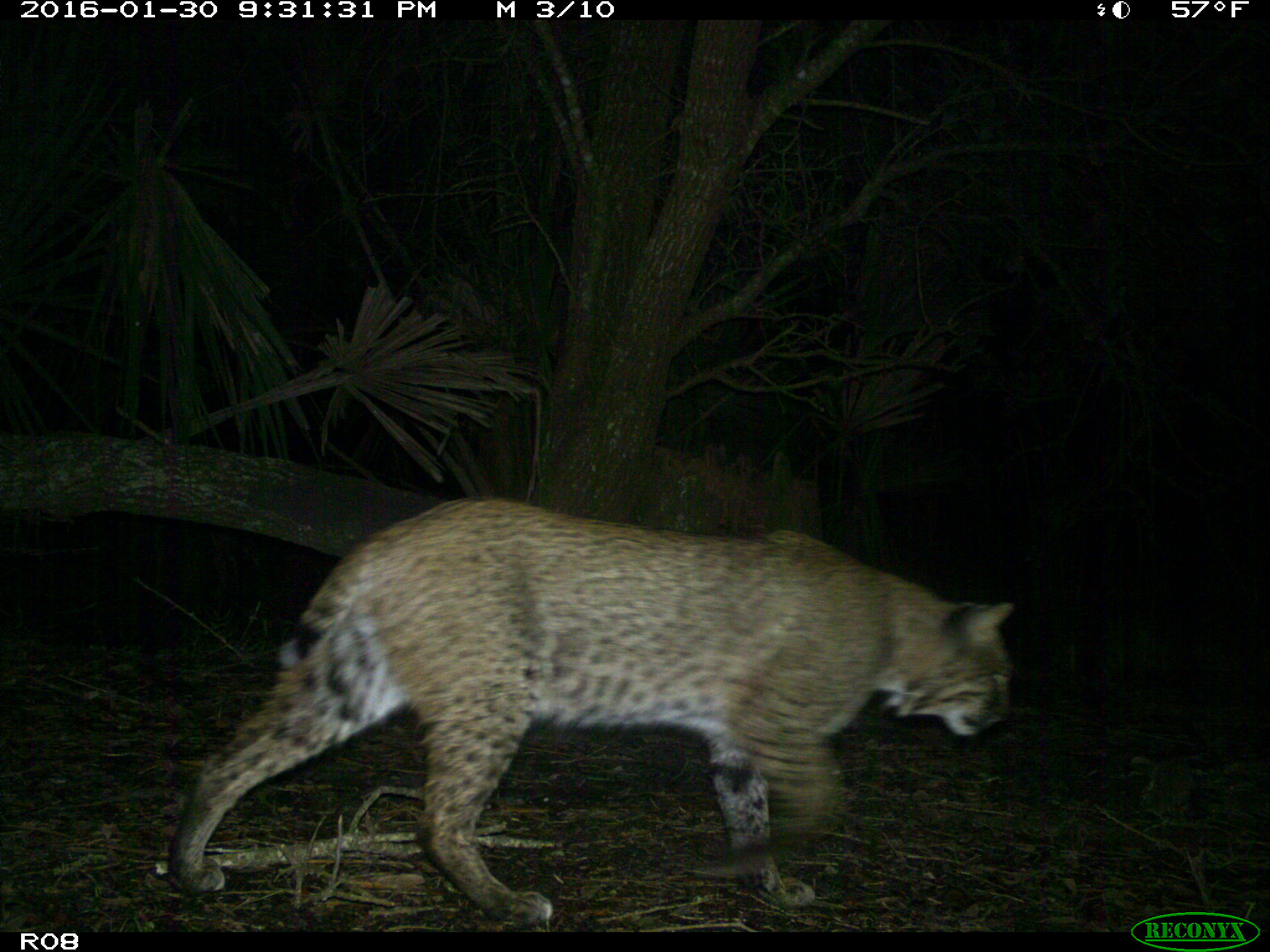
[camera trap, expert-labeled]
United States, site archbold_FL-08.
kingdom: Animalia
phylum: Chordata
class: Mammalia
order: Carnivora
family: Felidae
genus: Lynx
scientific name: Lynx rufus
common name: bobcat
Lynx rufus (bobcat).